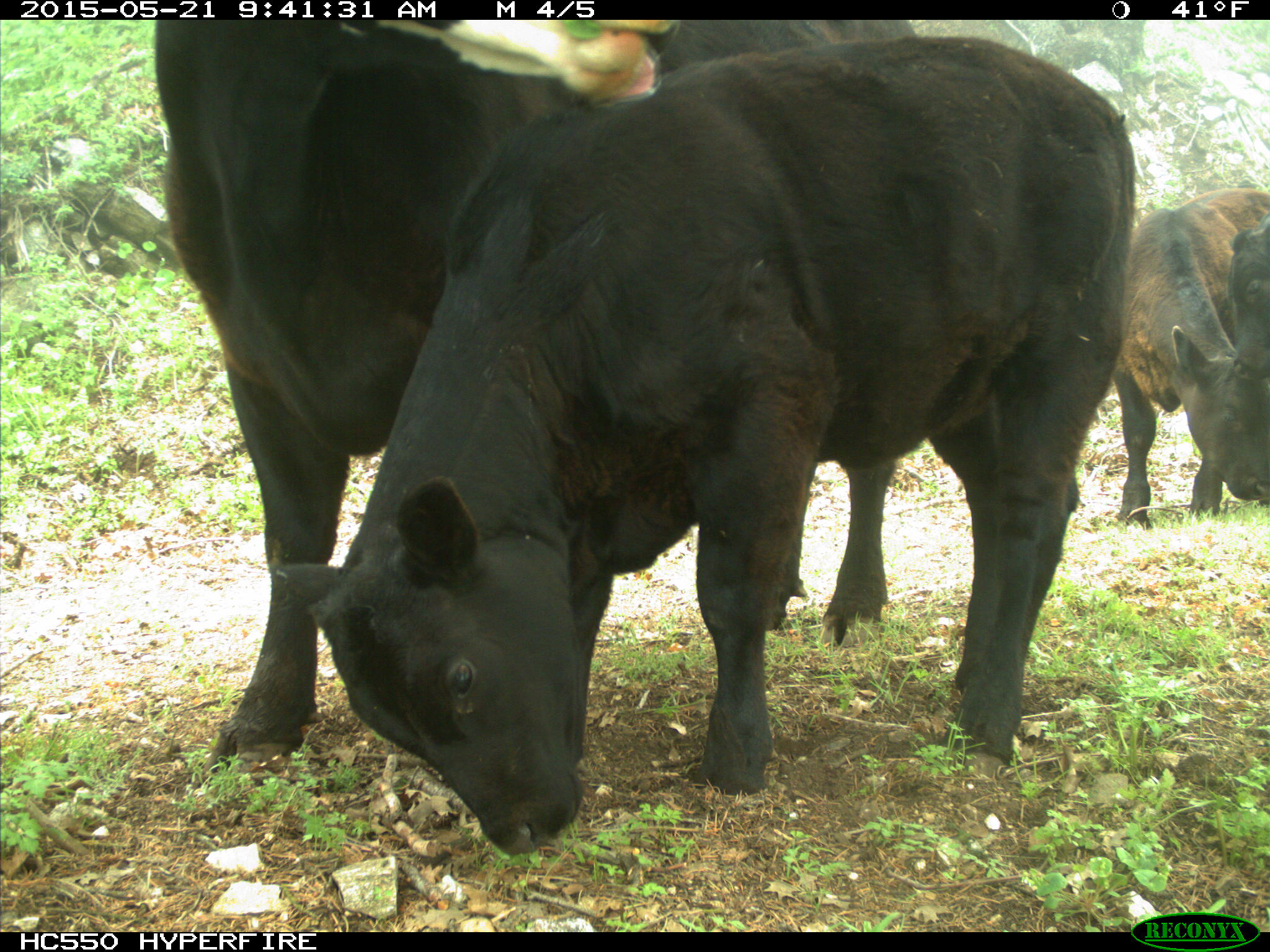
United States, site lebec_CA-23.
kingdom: Animalia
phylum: Chordata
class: Mammalia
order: Artiodactyla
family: Bovidae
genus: Bos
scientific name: Bos taurus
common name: domestic cow